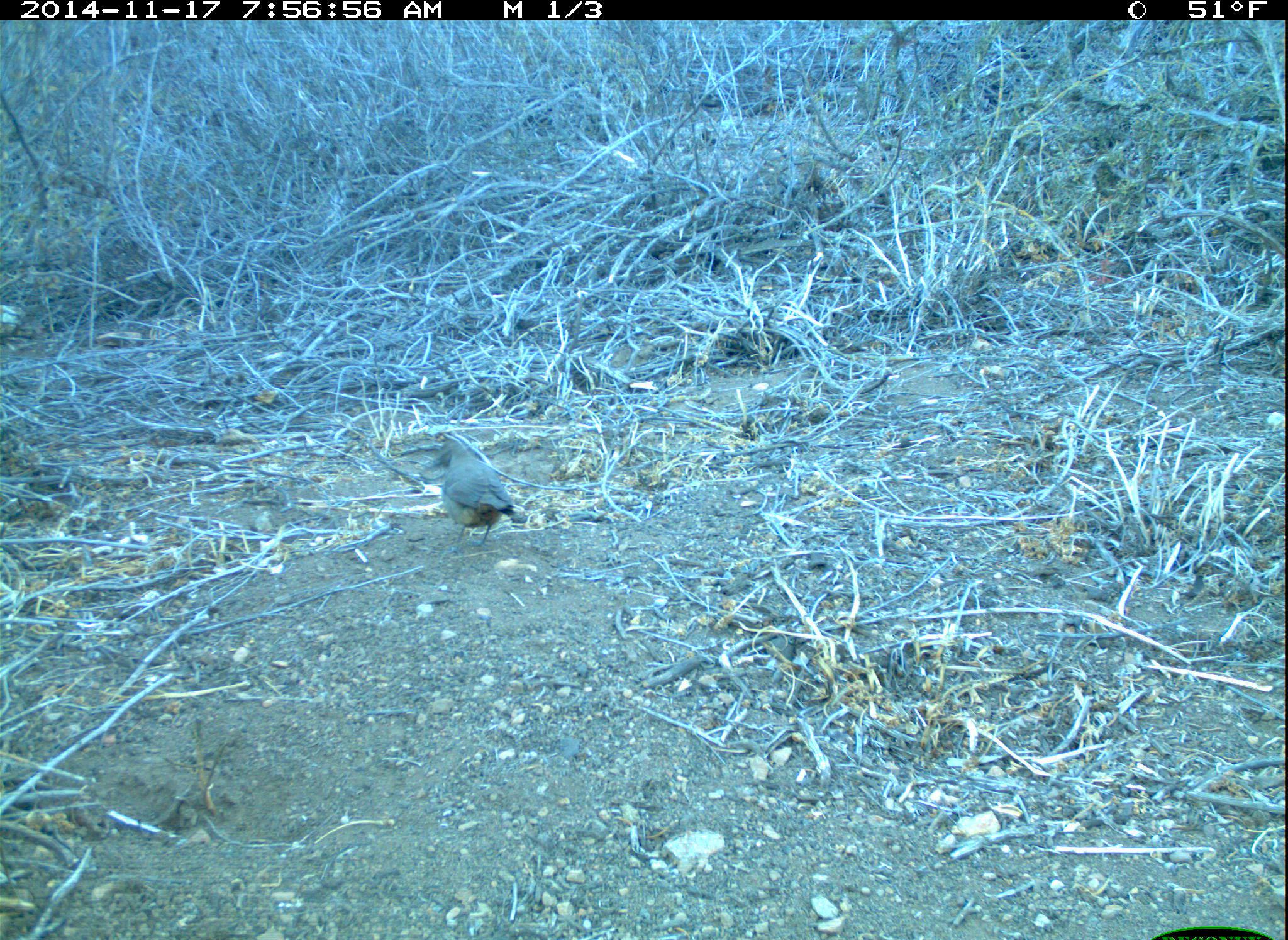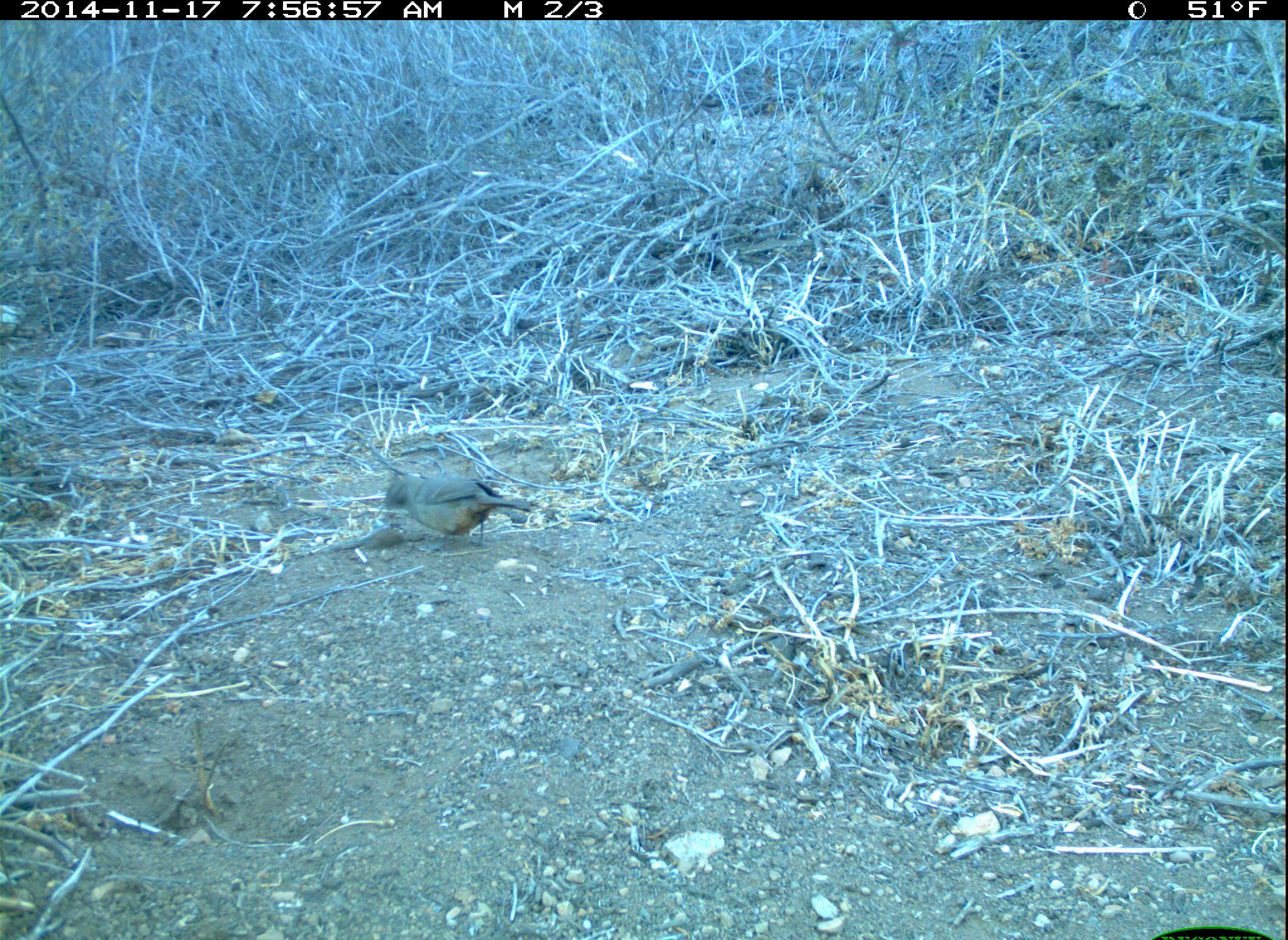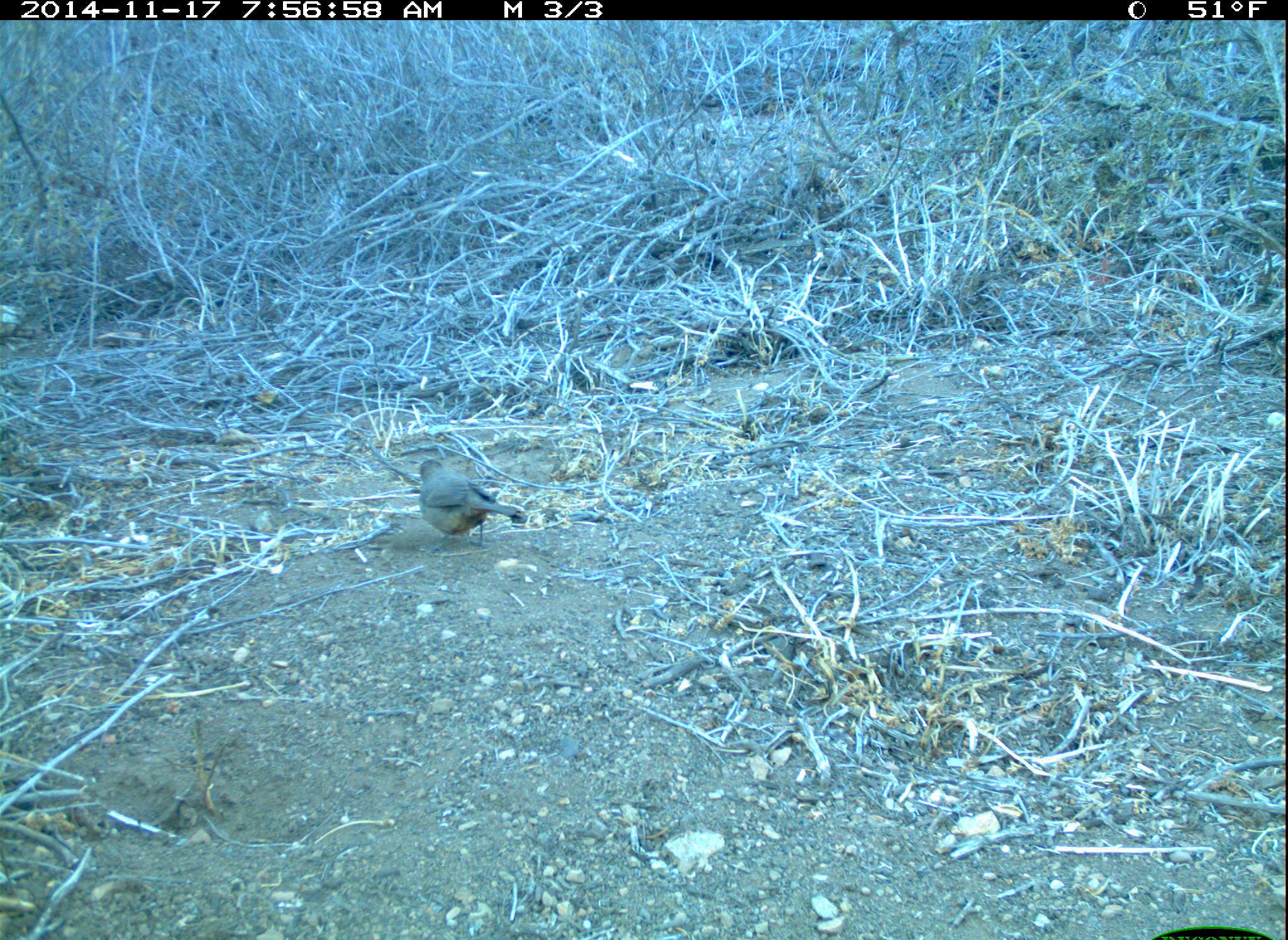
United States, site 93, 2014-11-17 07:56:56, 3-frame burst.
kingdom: Animalia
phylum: Chordata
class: Aves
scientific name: Aves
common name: bird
Bird (Aves).